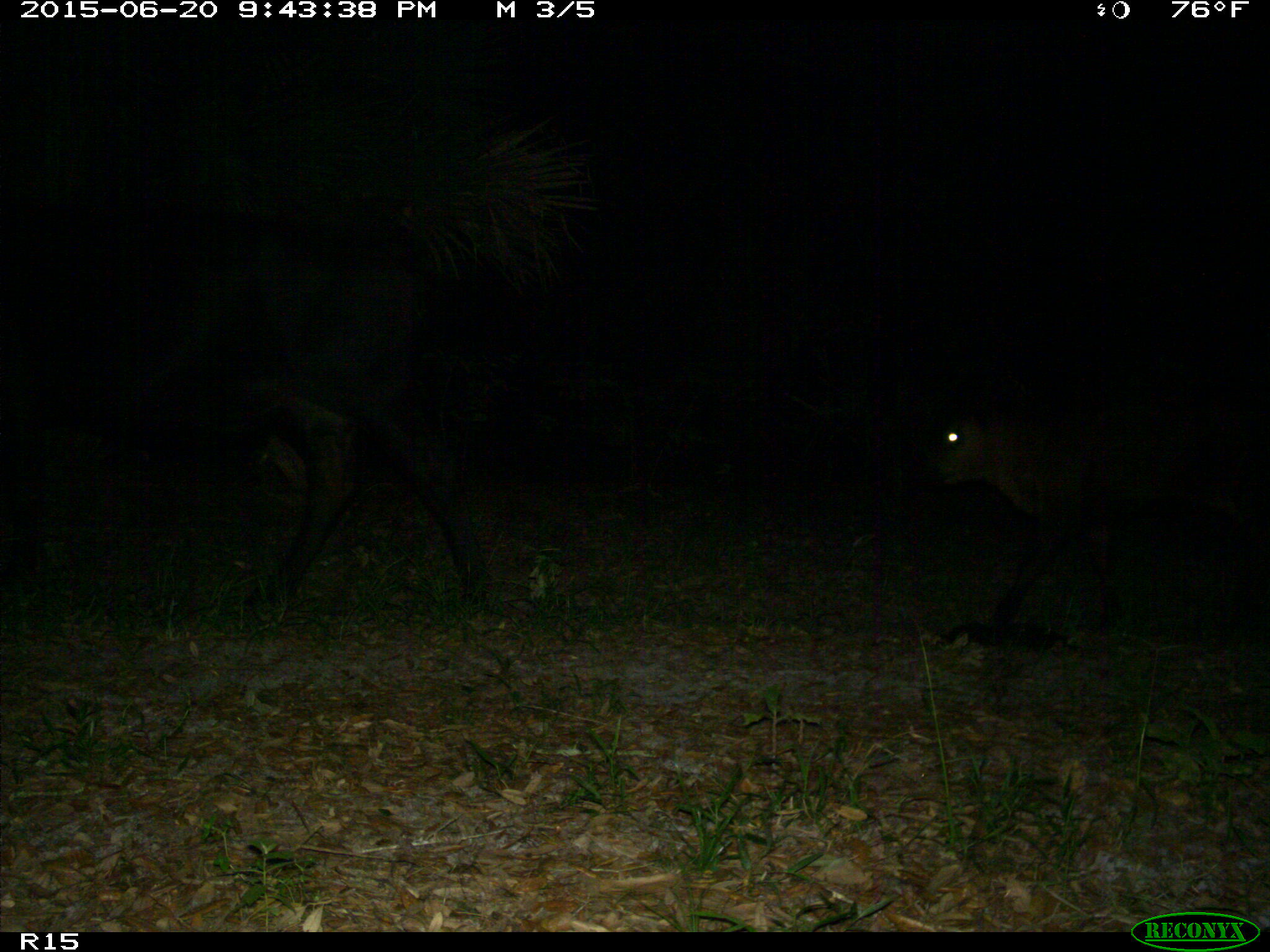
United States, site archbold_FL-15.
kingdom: Animalia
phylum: Chordata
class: Mammalia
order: Artiodactyla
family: Bovidae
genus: Bos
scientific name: Bos taurus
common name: domestic cow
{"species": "Bos taurus (domestic cow)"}